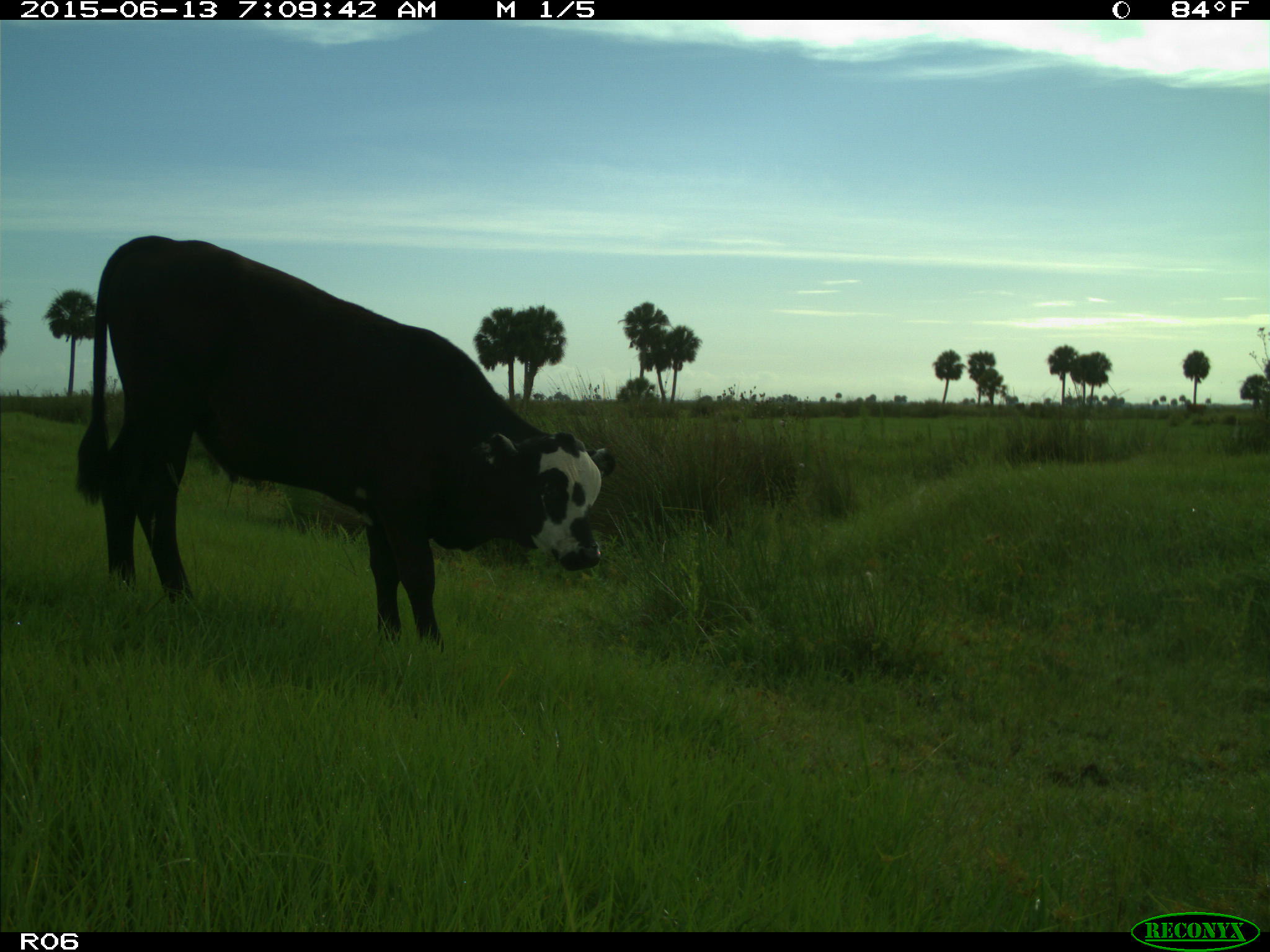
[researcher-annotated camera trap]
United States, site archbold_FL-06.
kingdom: Animalia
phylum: Chordata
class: Mammalia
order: Artiodactyla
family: Bovidae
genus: Bos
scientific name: Bos taurus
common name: domestic cow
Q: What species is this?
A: Bos taurus (domestic cow).